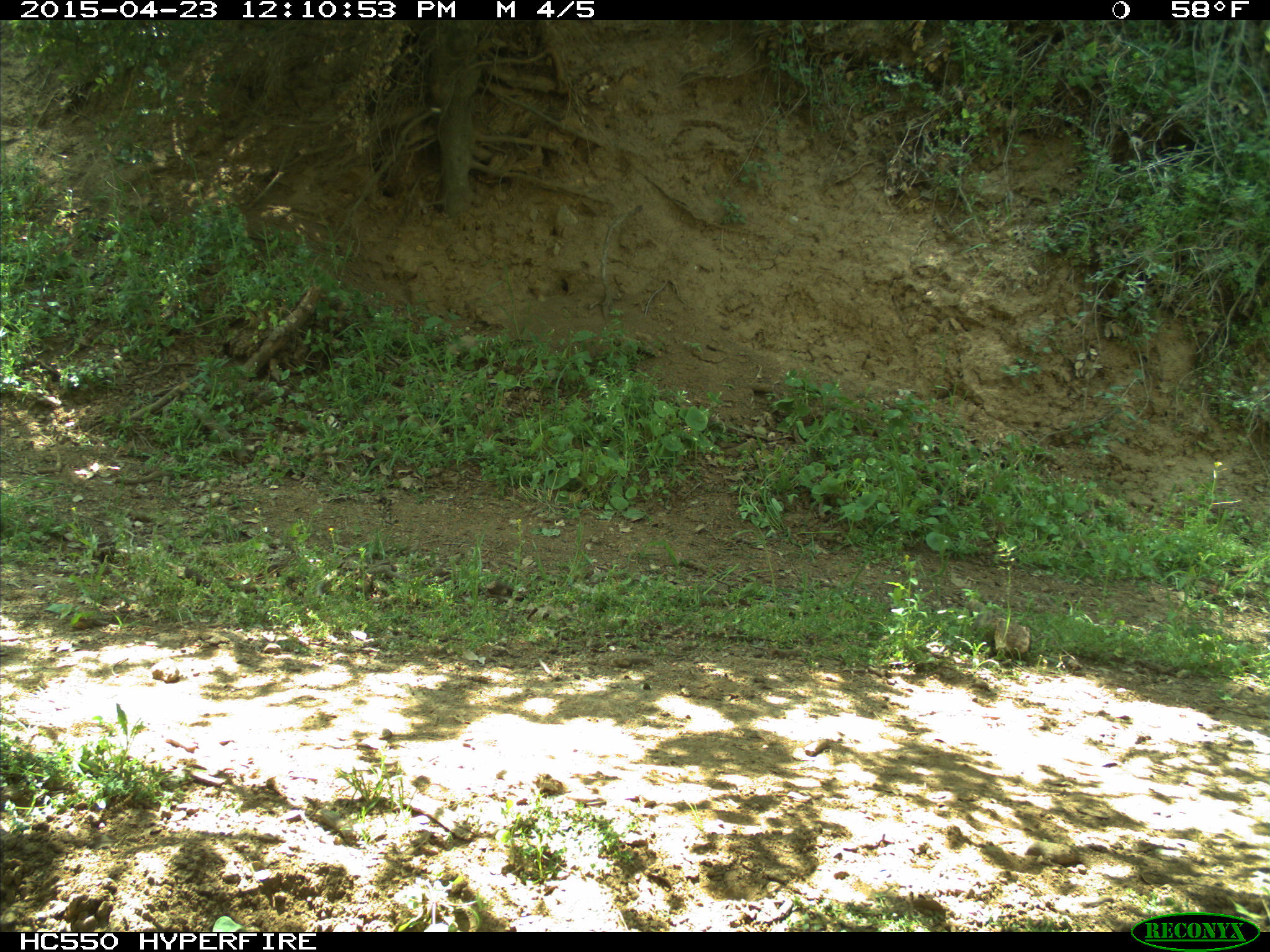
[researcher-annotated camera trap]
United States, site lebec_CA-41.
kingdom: Animalia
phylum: Chordata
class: Mammalia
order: Artiodactyla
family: Bovidae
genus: Bos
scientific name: Bos taurus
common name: domestic cow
Bos taurus (domestic cow).